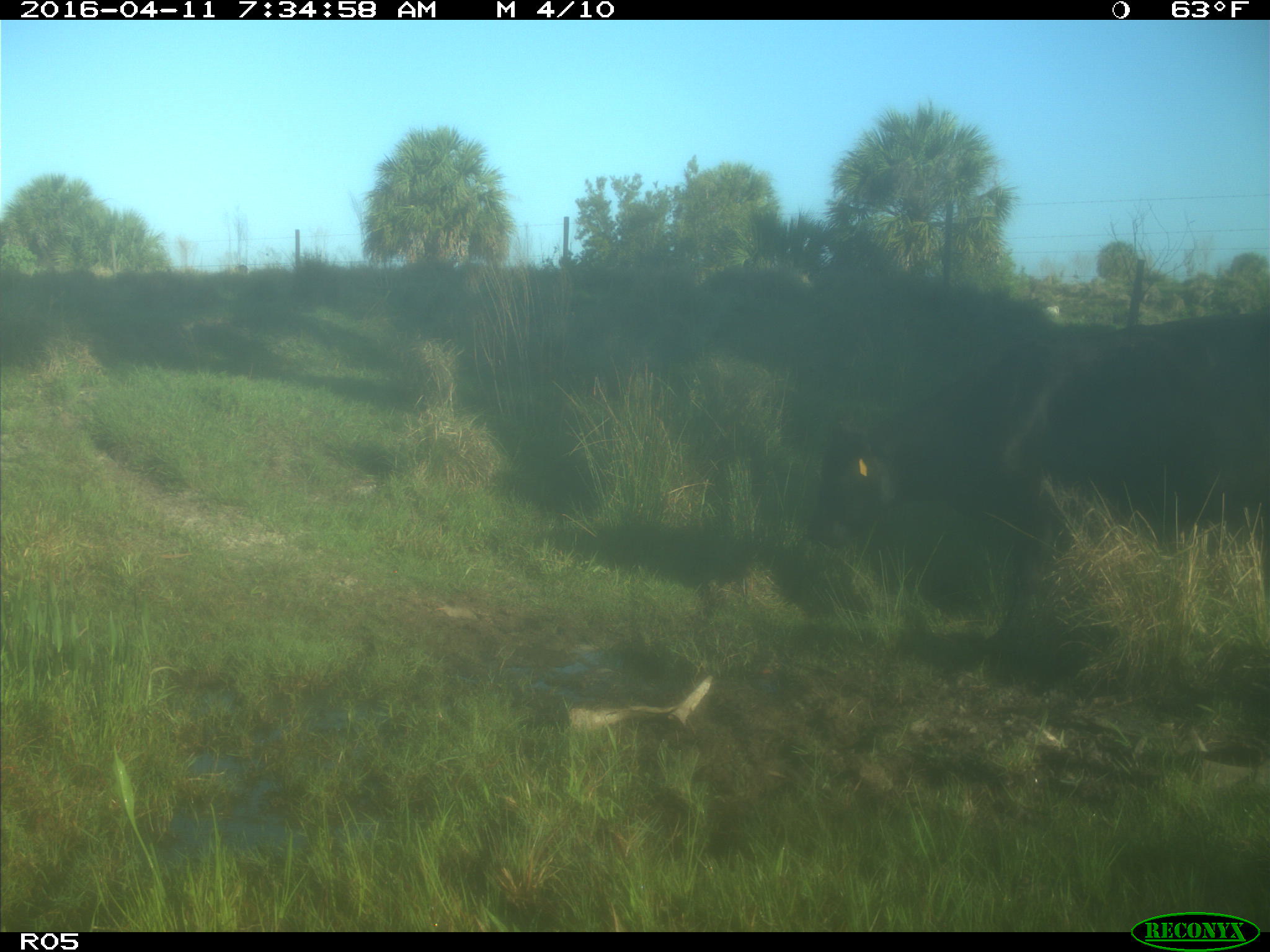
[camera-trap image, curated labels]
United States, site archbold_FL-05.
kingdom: Animalia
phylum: Chordata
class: Mammalia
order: Artiodactyla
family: Bovidae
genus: Bos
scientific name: Bos taurus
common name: domestic cow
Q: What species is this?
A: Bos taurus (domestic cow).